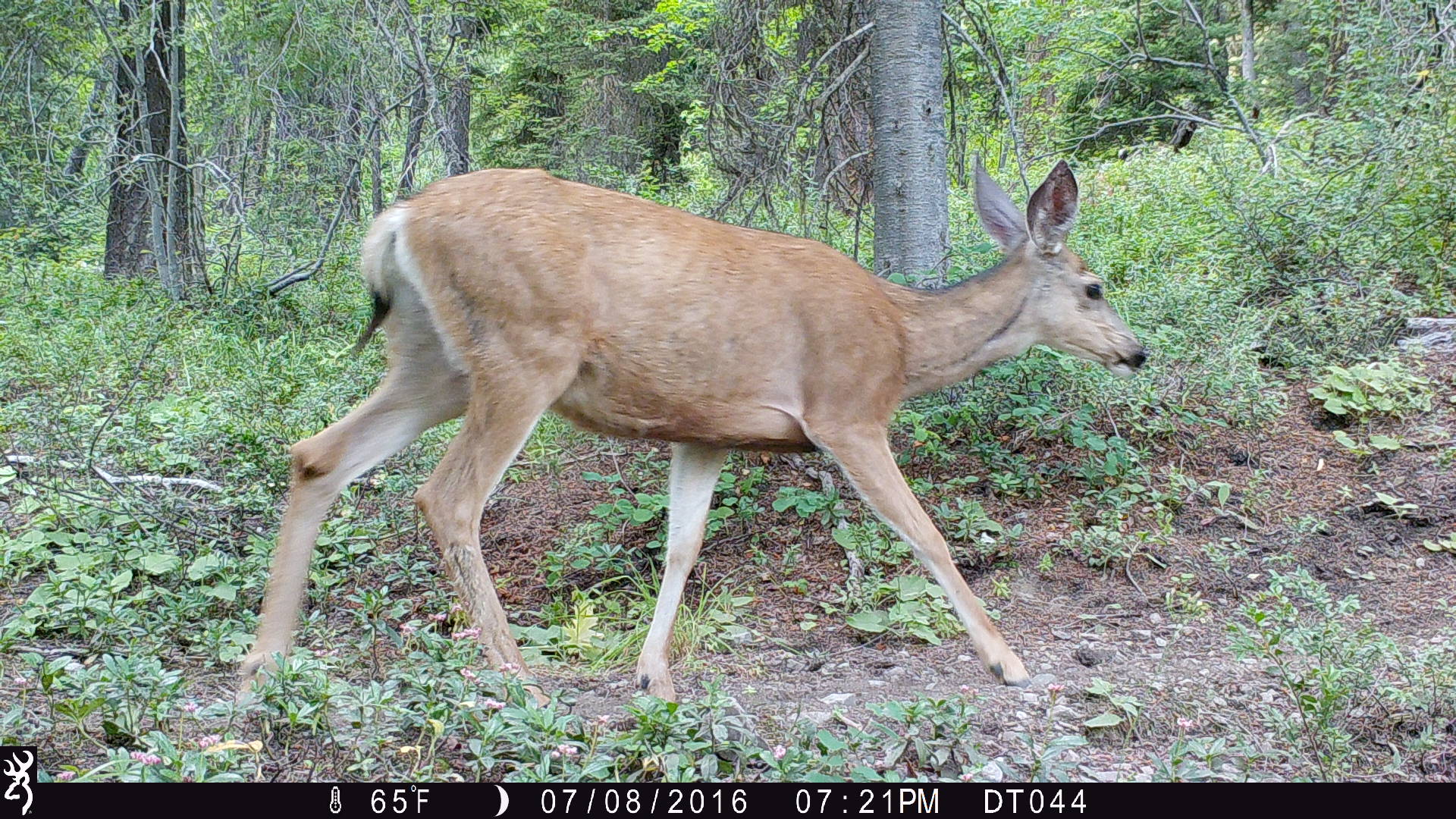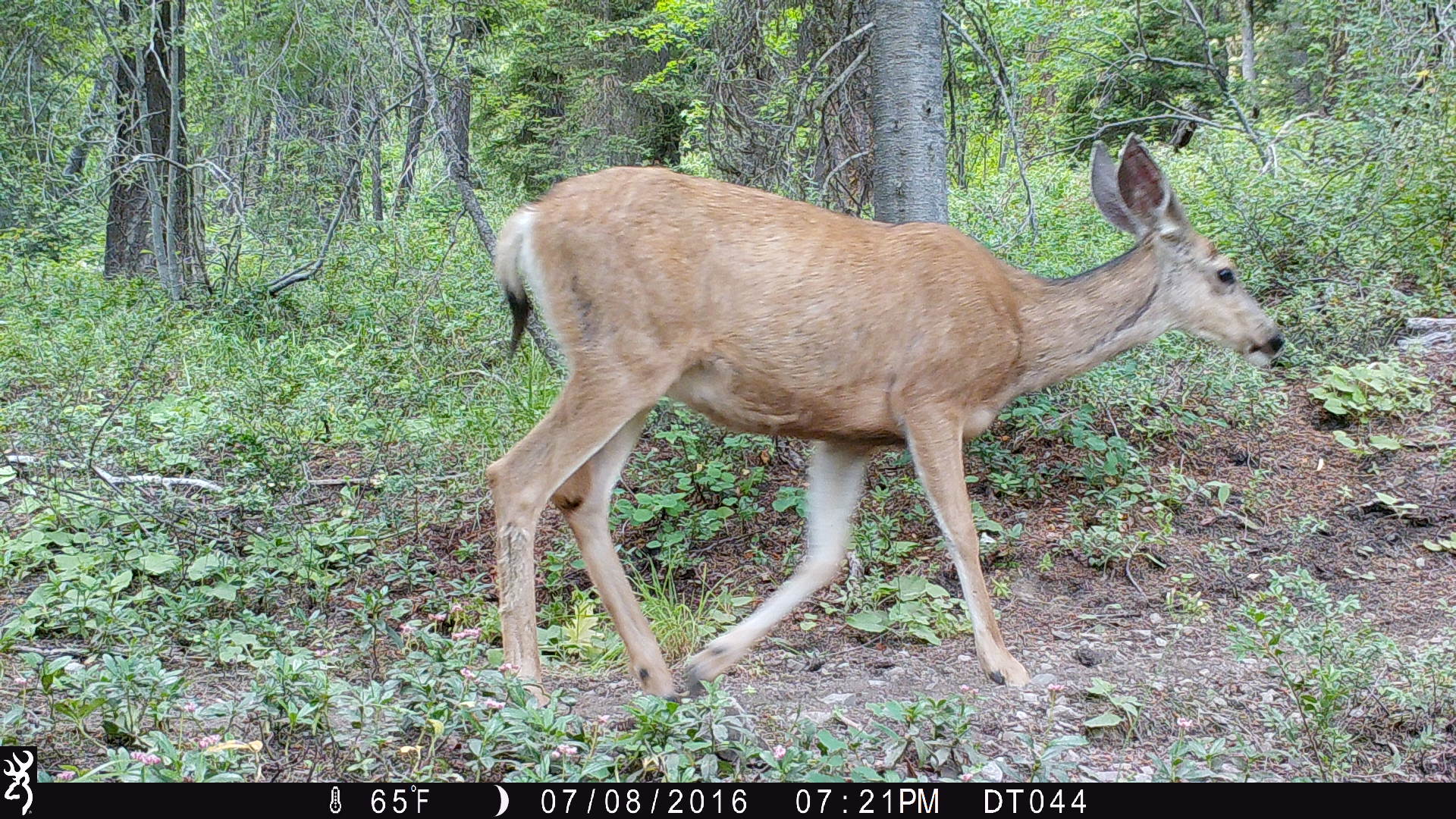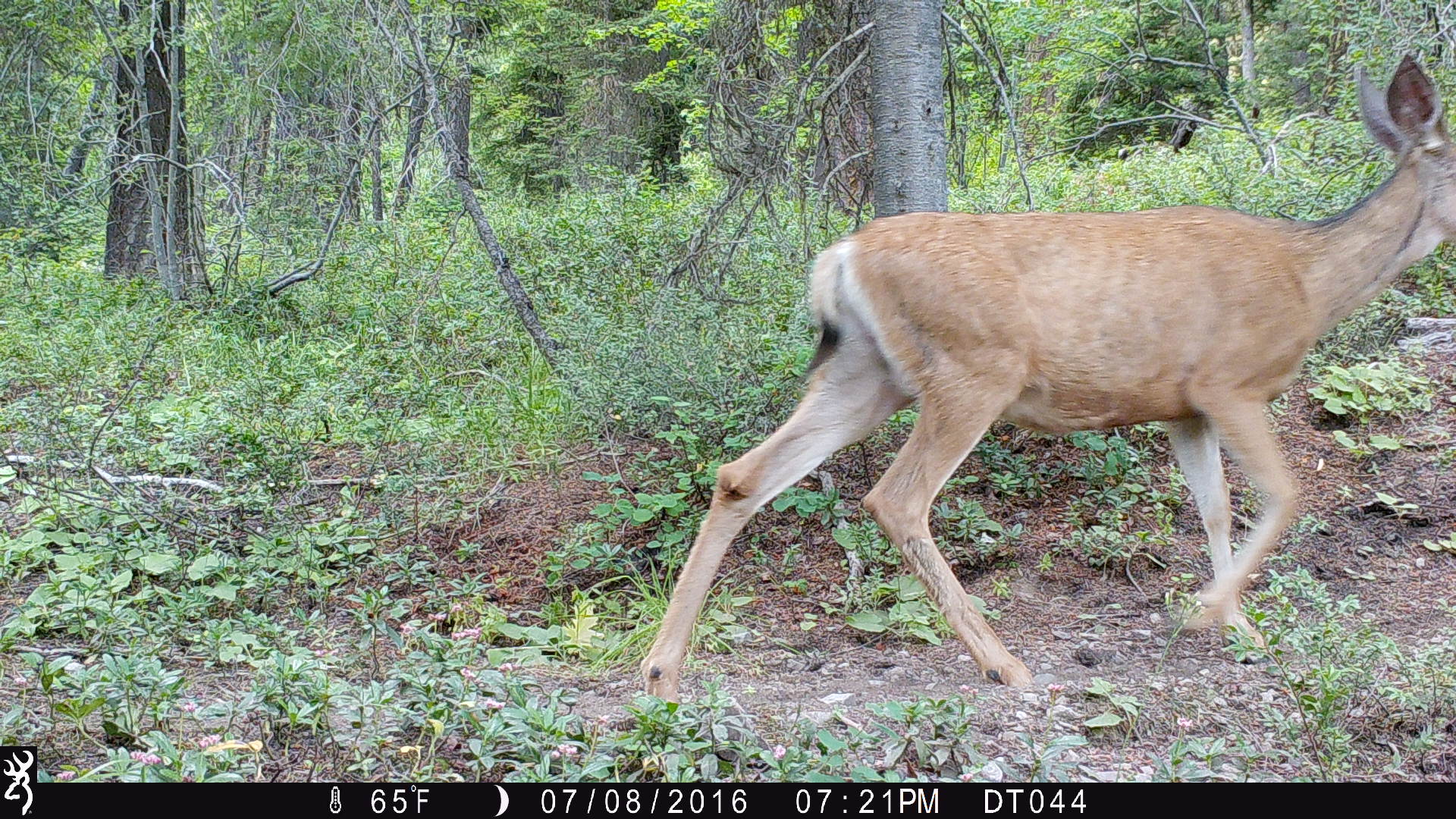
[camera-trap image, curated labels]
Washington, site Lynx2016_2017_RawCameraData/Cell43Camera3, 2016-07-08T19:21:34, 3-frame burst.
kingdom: Animalia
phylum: Chordata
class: Mammalia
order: Artiodactyla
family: Cervidae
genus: Odocoileus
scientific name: Odocoileus hemionus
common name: mule deer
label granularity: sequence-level